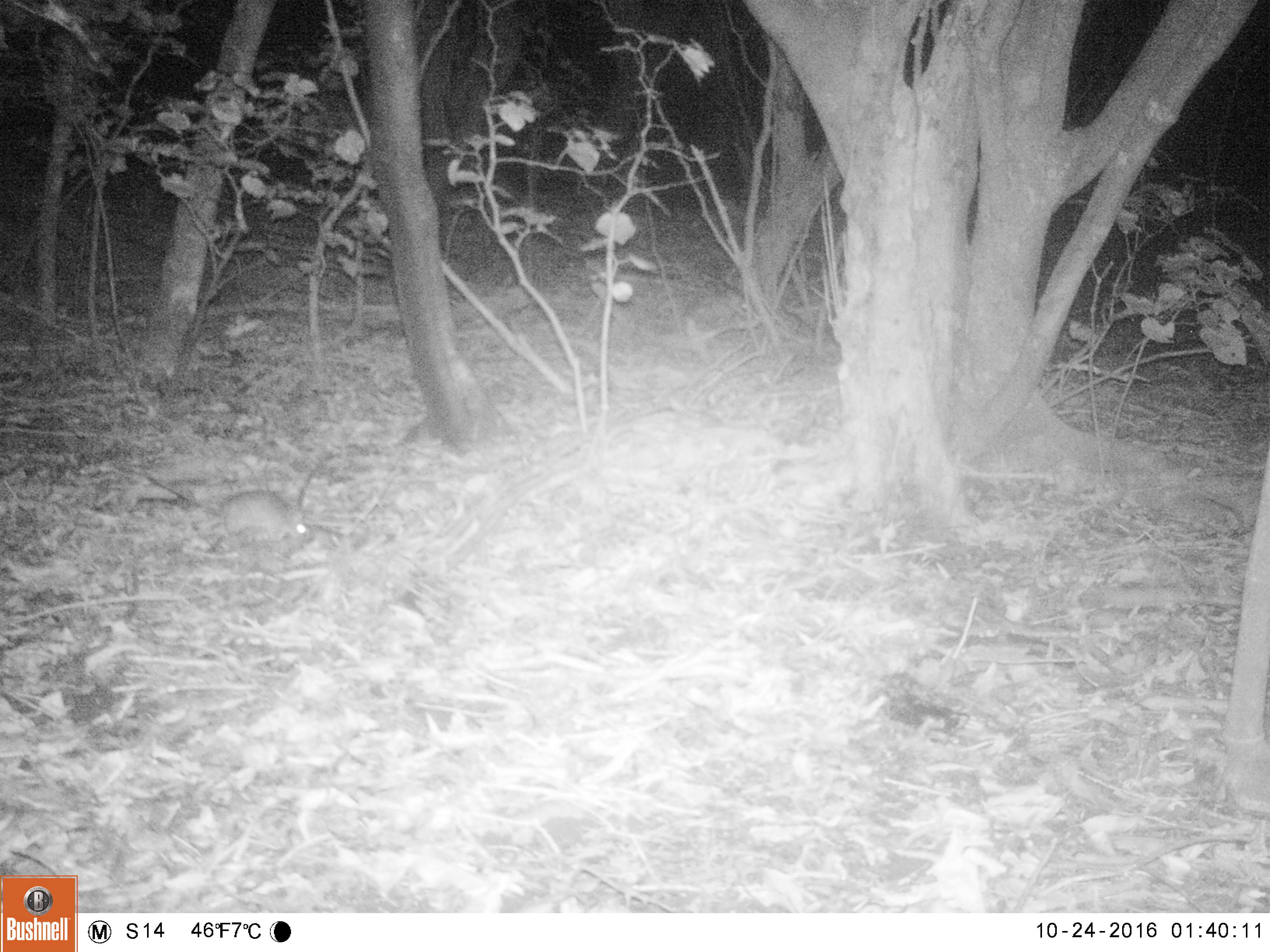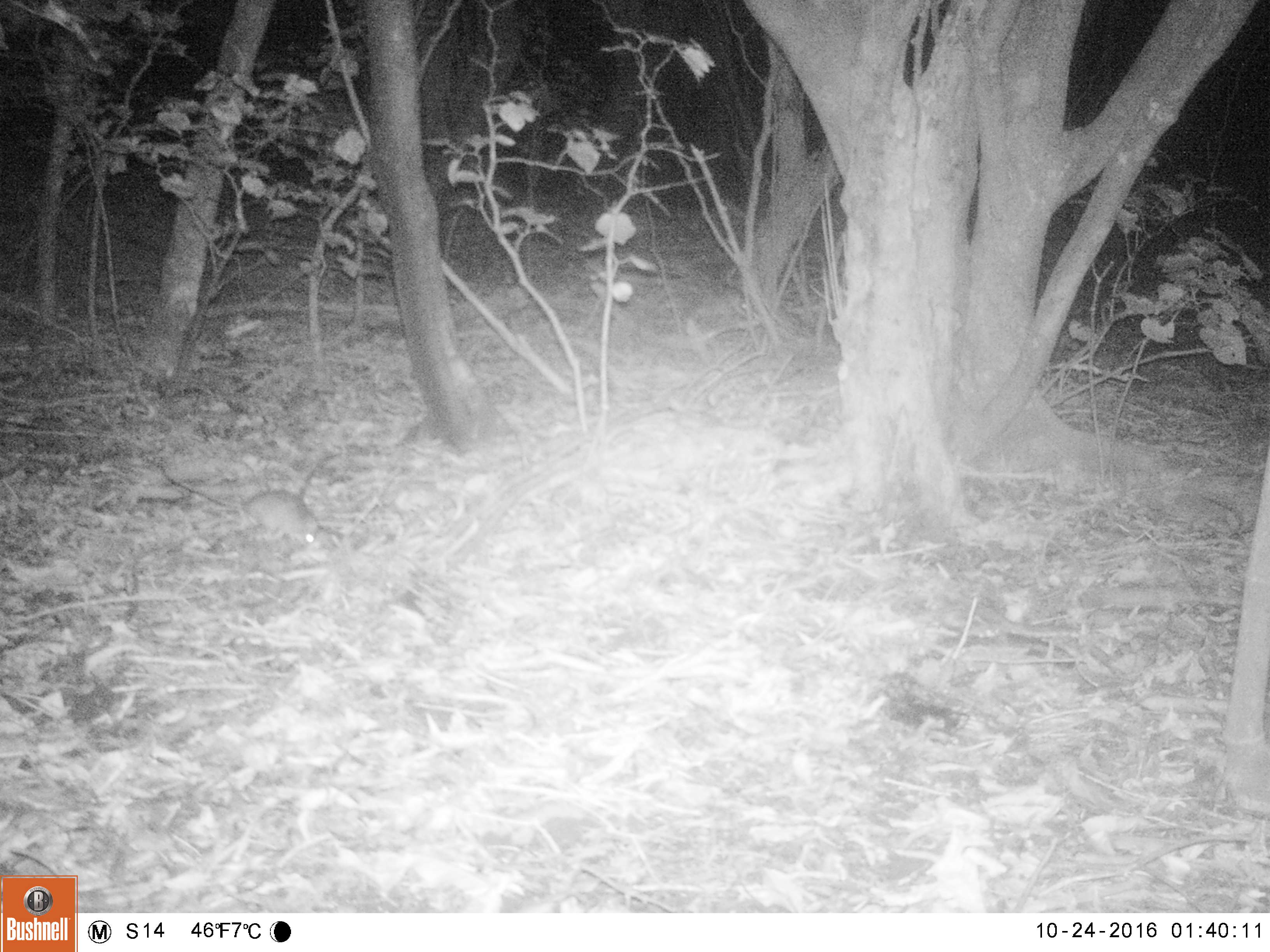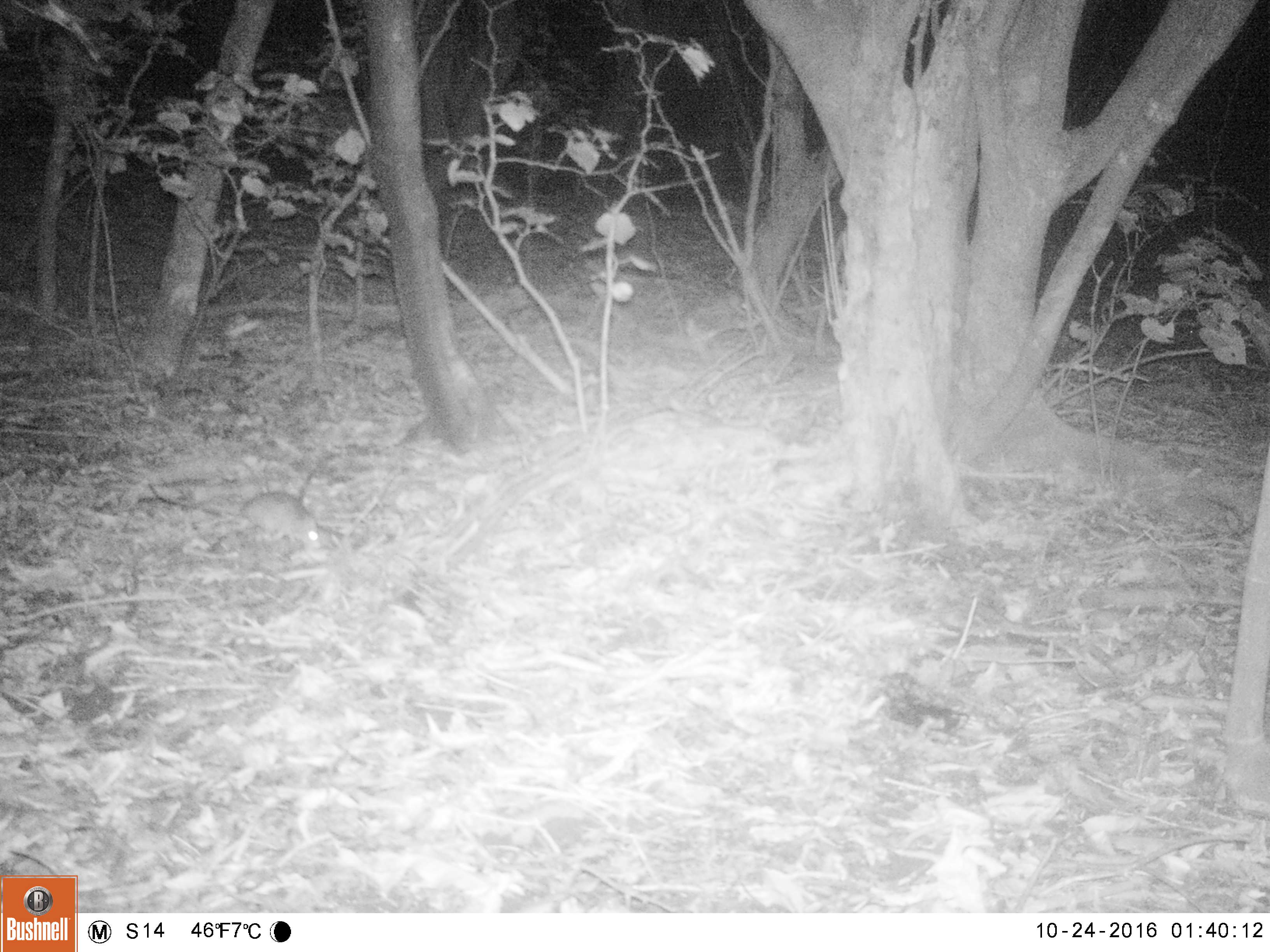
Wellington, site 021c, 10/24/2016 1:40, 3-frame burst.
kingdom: Animalia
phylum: Chordata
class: Mammalia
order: Rodentia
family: Muridae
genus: Rattus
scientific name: Rattus rattus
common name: ship rat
Ship rat (Rattus rattus).